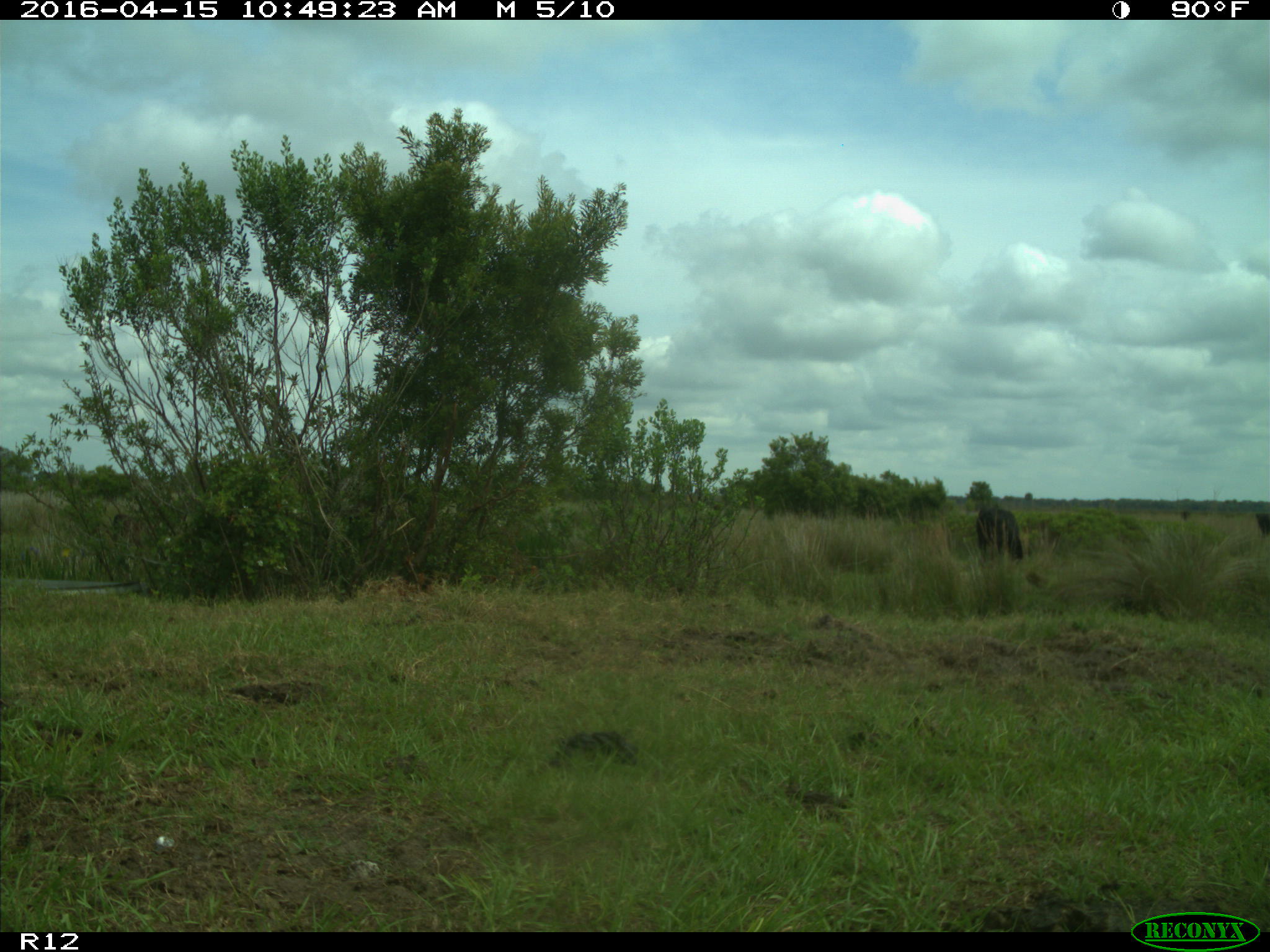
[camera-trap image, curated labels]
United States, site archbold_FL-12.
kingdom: Animalia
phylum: Chordata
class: Mammalia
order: Artiodactyla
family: Bovidae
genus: Bos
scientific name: Bos taurus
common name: domestic cow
Bos taurus (domestic cow).